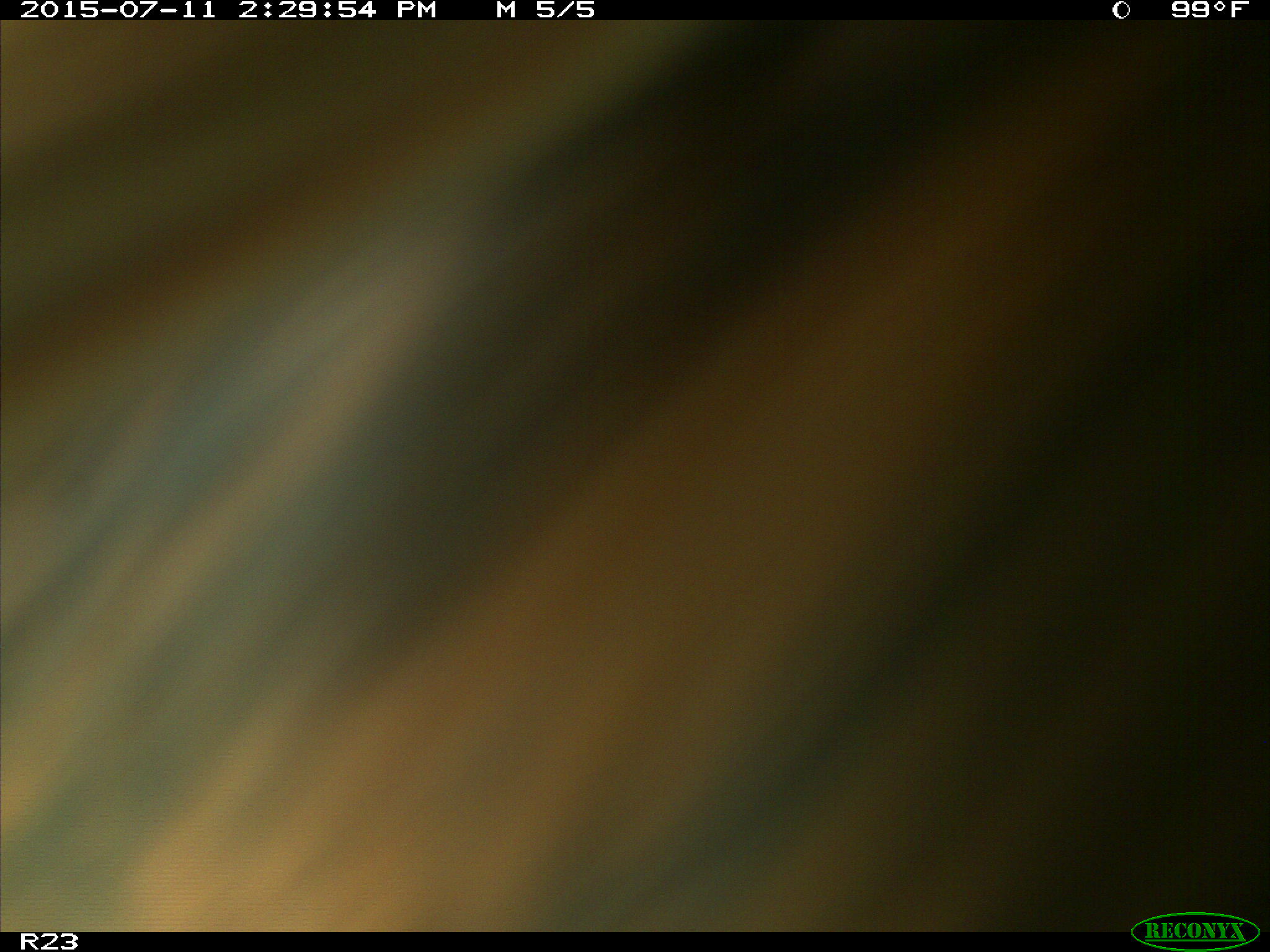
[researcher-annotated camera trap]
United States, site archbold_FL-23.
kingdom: Animalia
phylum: Chordata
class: Mammalia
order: Artiodactyla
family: Bovidae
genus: Bos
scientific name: Bos taurus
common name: domestic cow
Bos taurus (domestic cow).